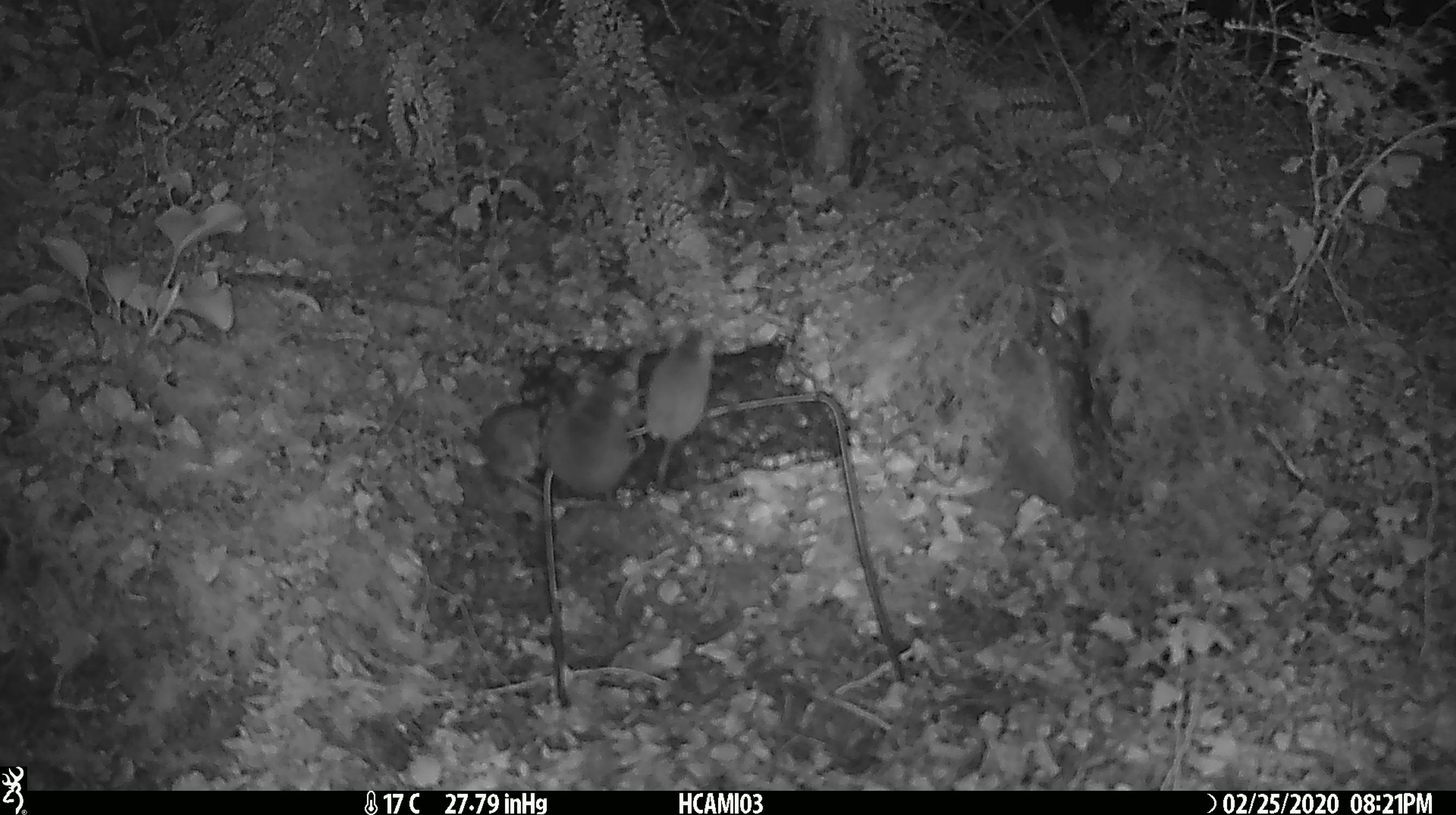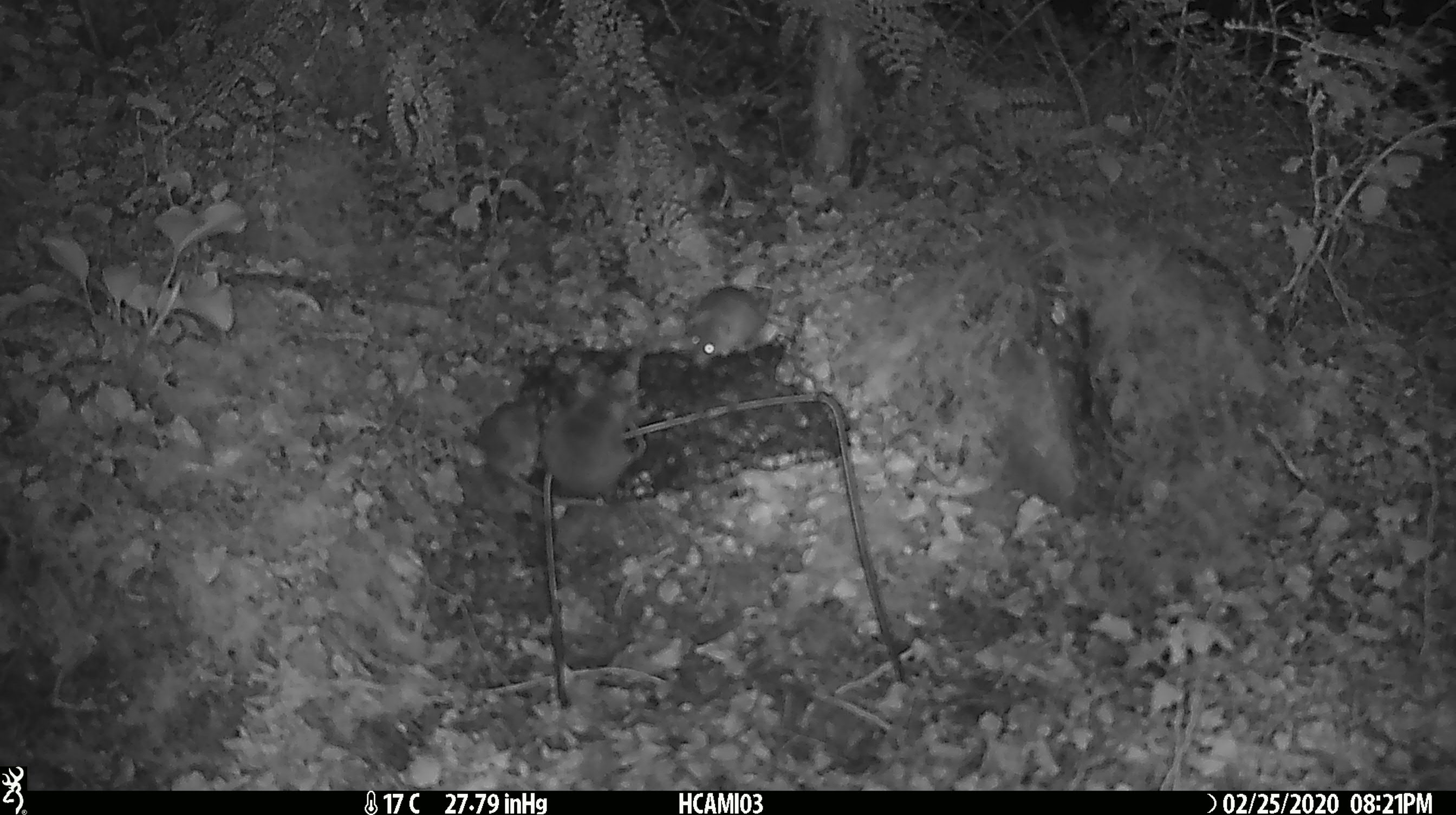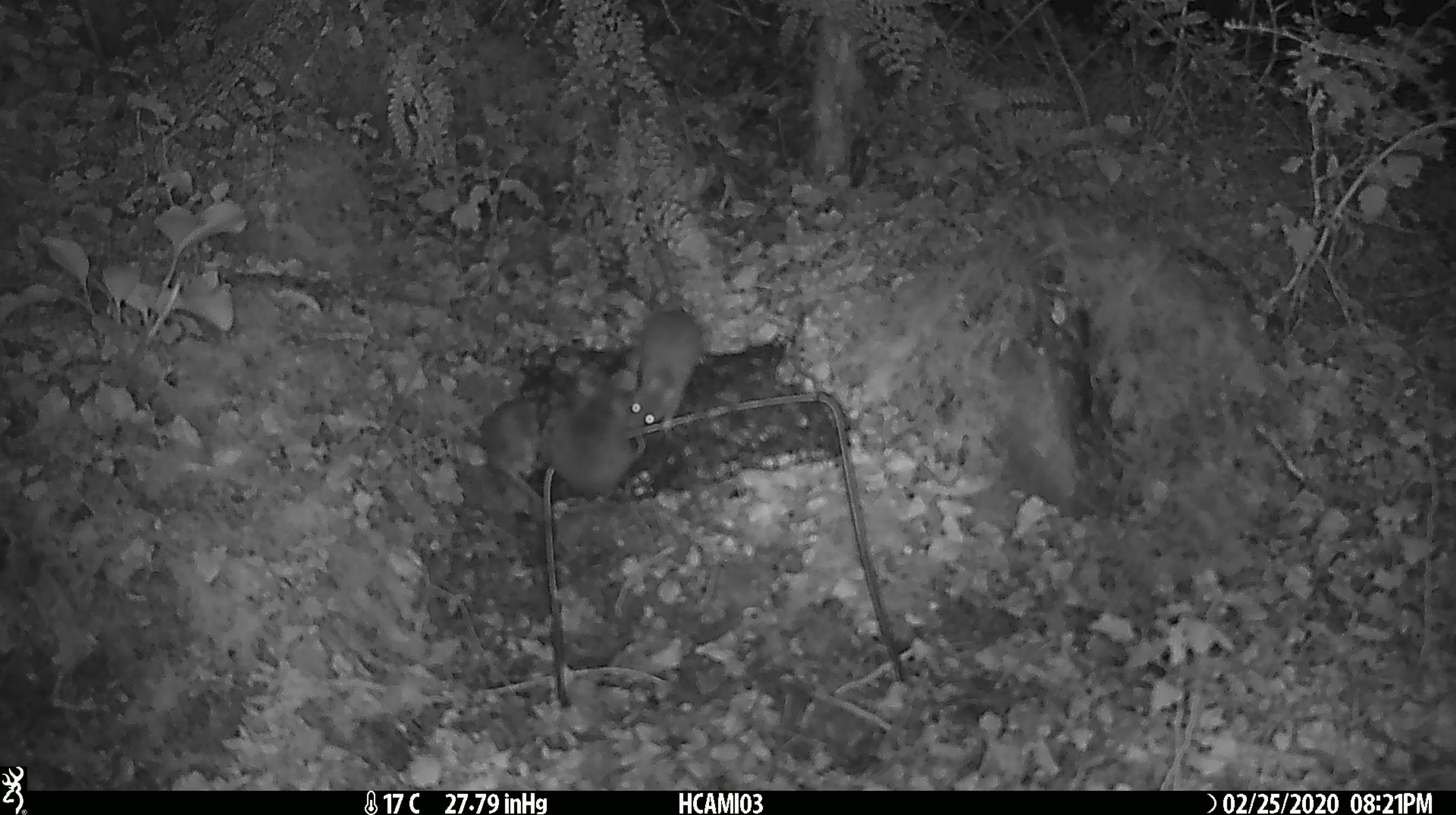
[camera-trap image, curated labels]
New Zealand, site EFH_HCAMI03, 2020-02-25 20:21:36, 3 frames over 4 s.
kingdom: Animalia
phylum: Chordata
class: Mammalia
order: Rodentia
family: Muridae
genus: Mus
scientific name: Mus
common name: mouse